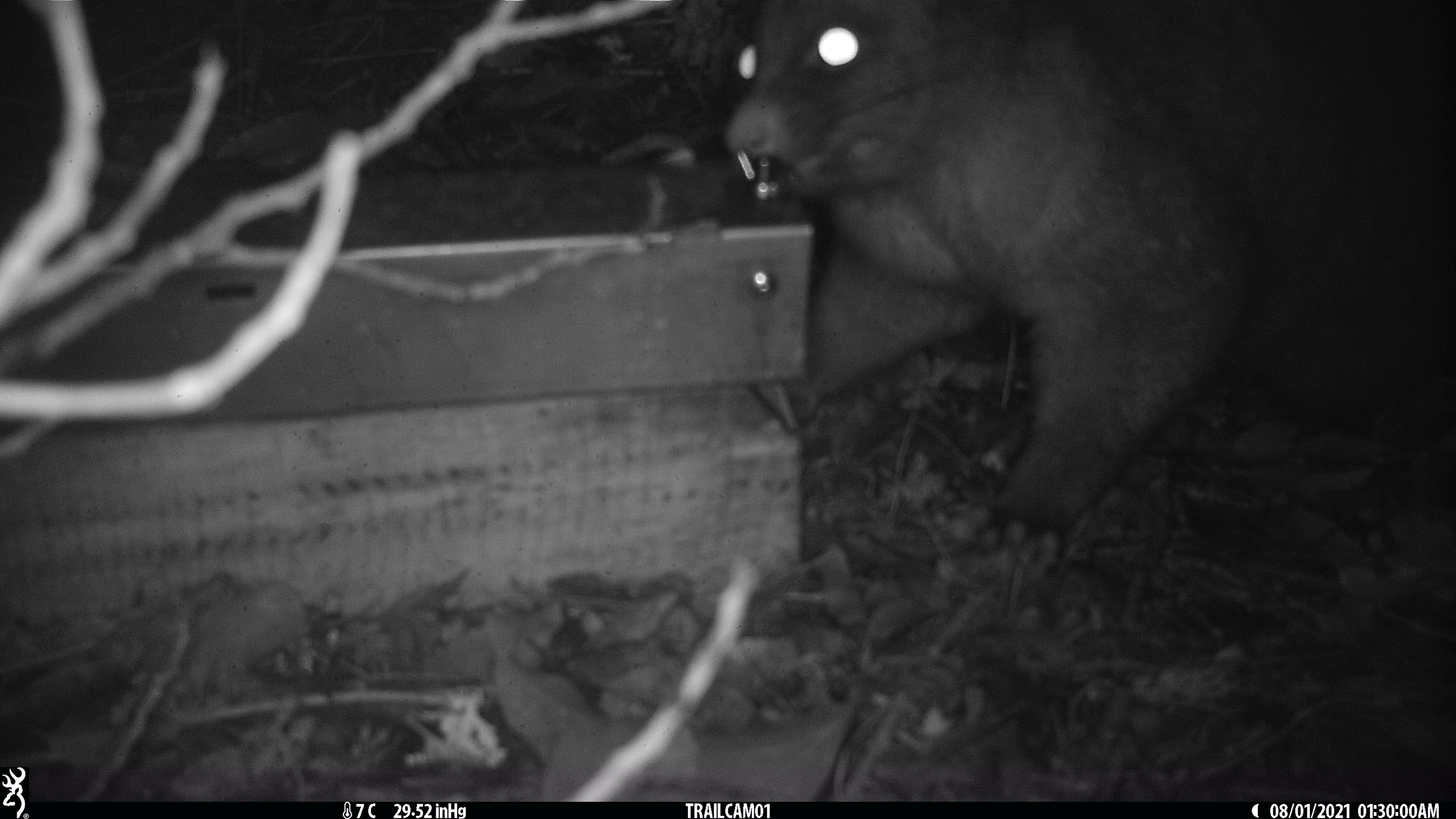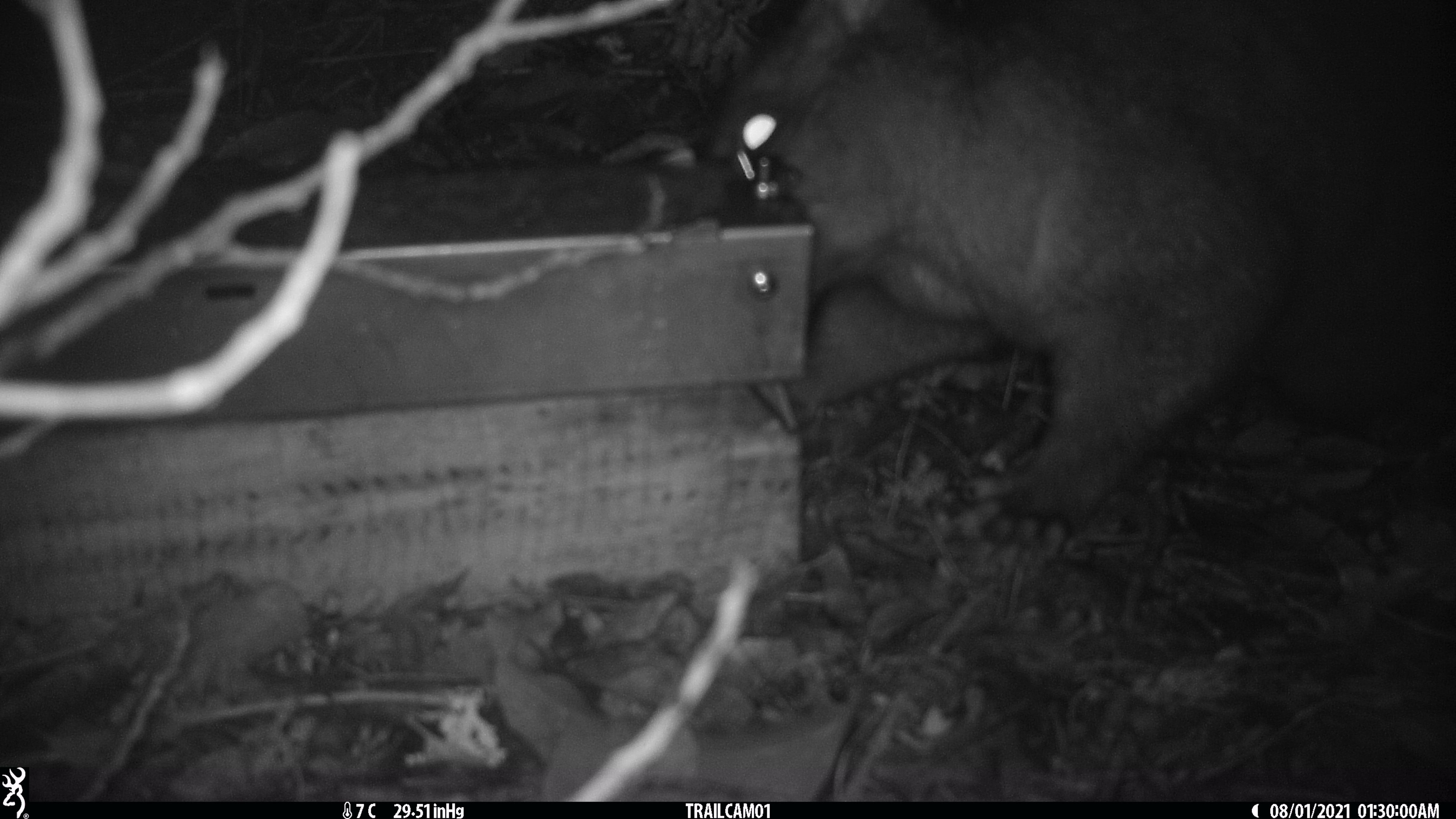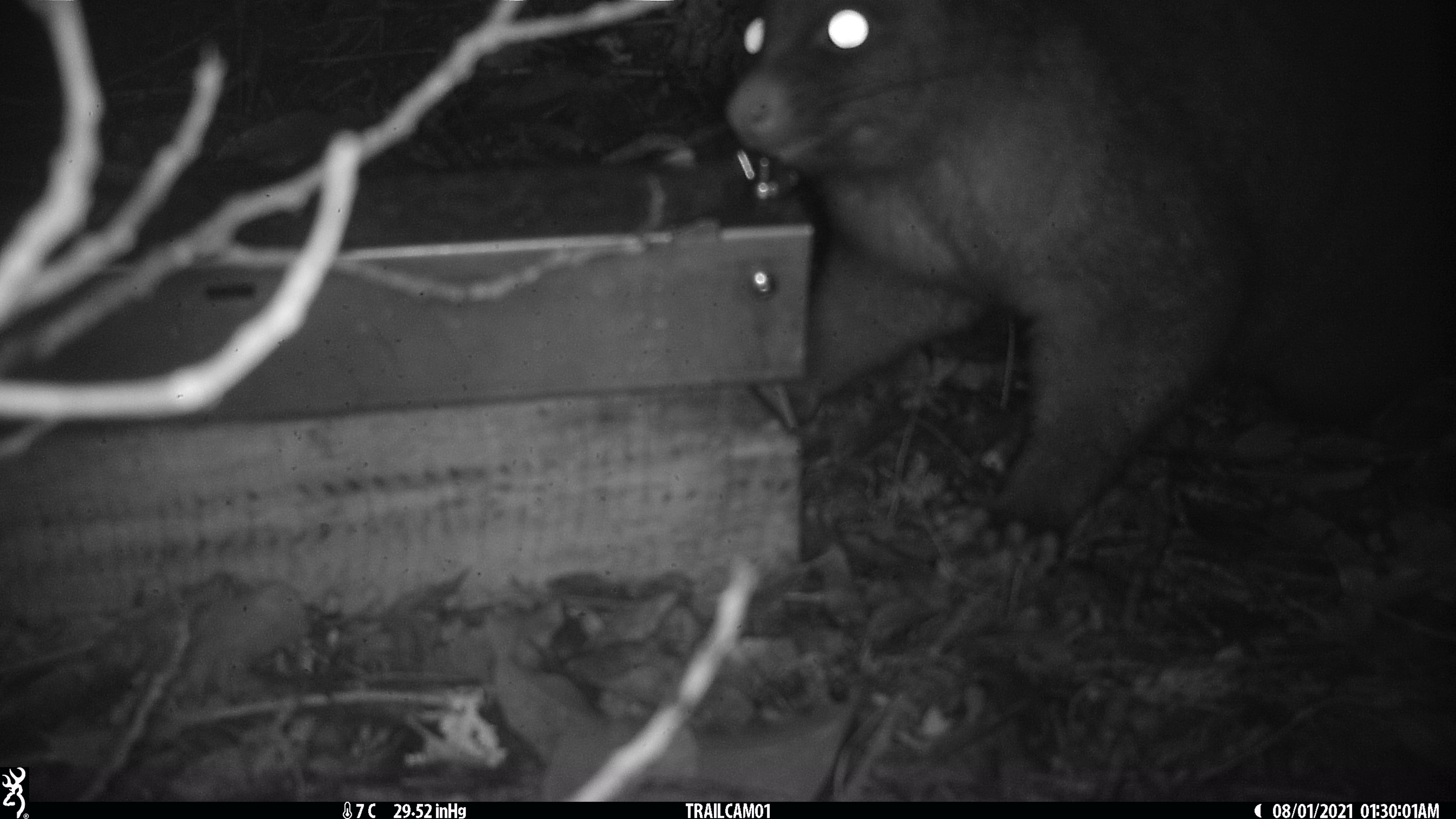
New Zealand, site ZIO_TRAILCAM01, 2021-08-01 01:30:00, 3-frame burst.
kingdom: Animalia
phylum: Chordata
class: Mammalia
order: Diprotodontia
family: Phalangeridae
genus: Trichosurus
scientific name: Trichosurus vulpecula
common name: common brushtail possum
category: possum